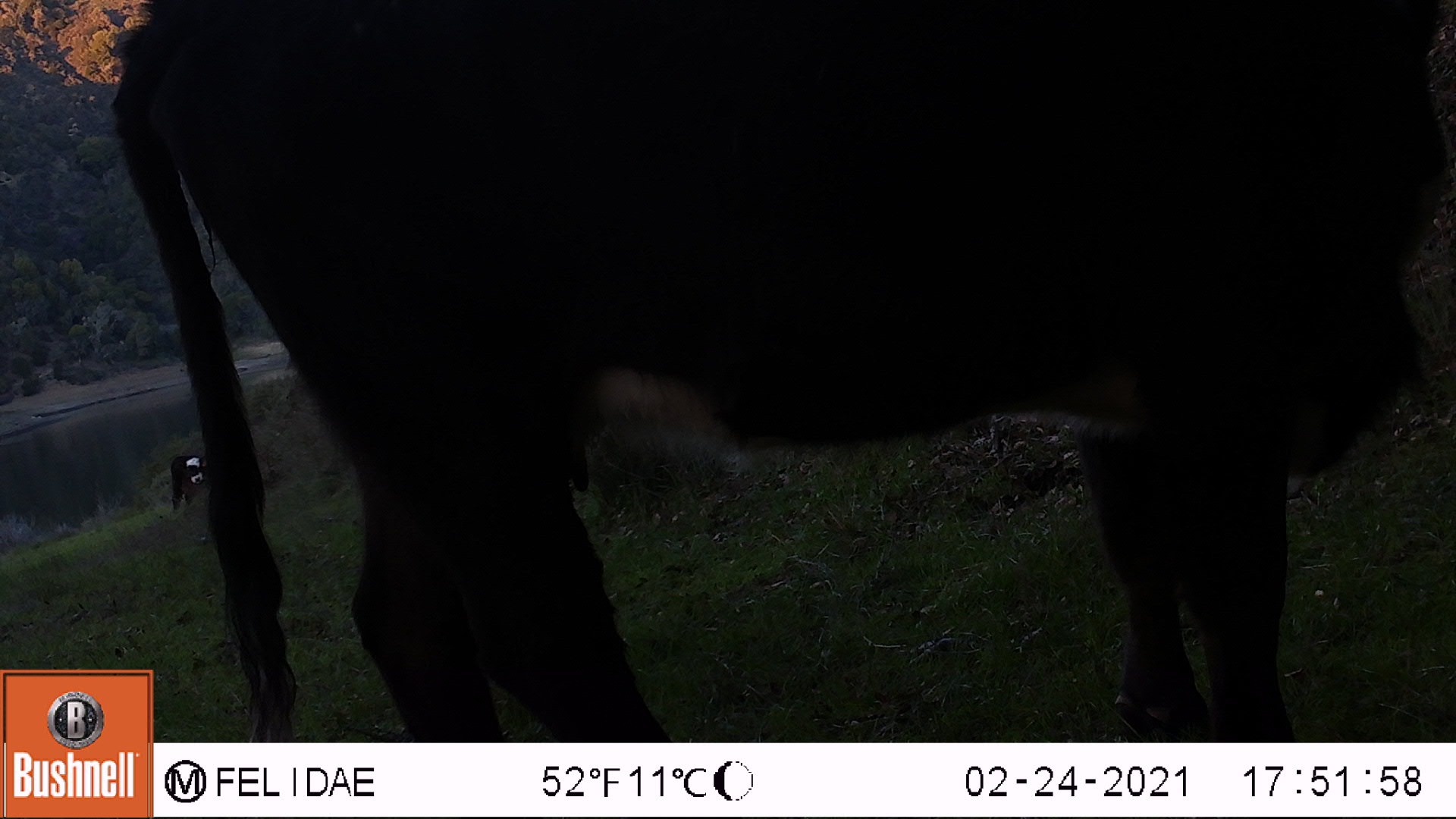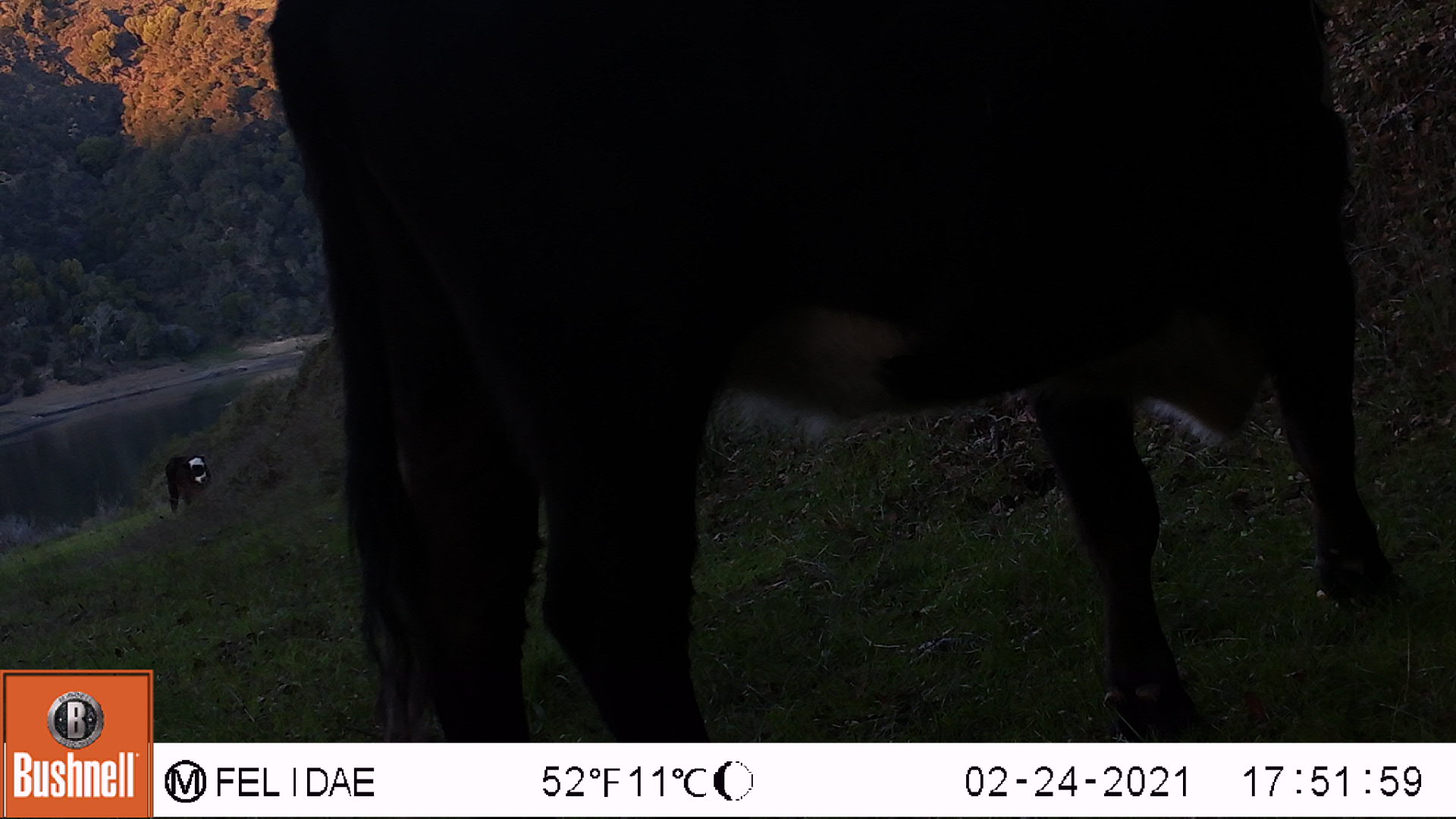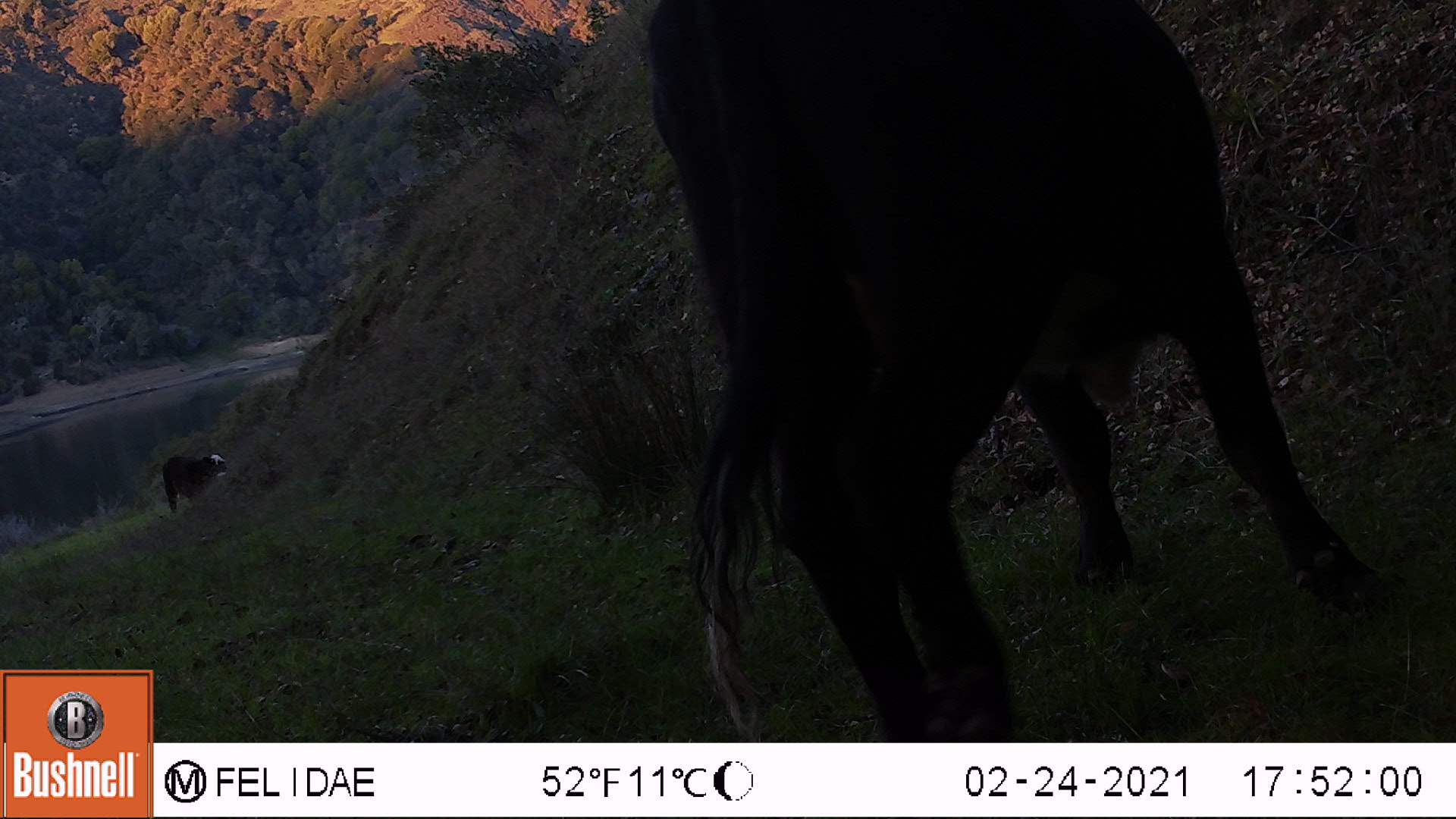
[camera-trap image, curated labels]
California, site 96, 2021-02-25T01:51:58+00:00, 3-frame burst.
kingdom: Animalia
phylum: Chordata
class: Mammalia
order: Artiodactyla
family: Bovidae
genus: Bos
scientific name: Bos taurus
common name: domestic cattle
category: cattle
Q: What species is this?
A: Cattle (domestic cattle) (Bos taurus).